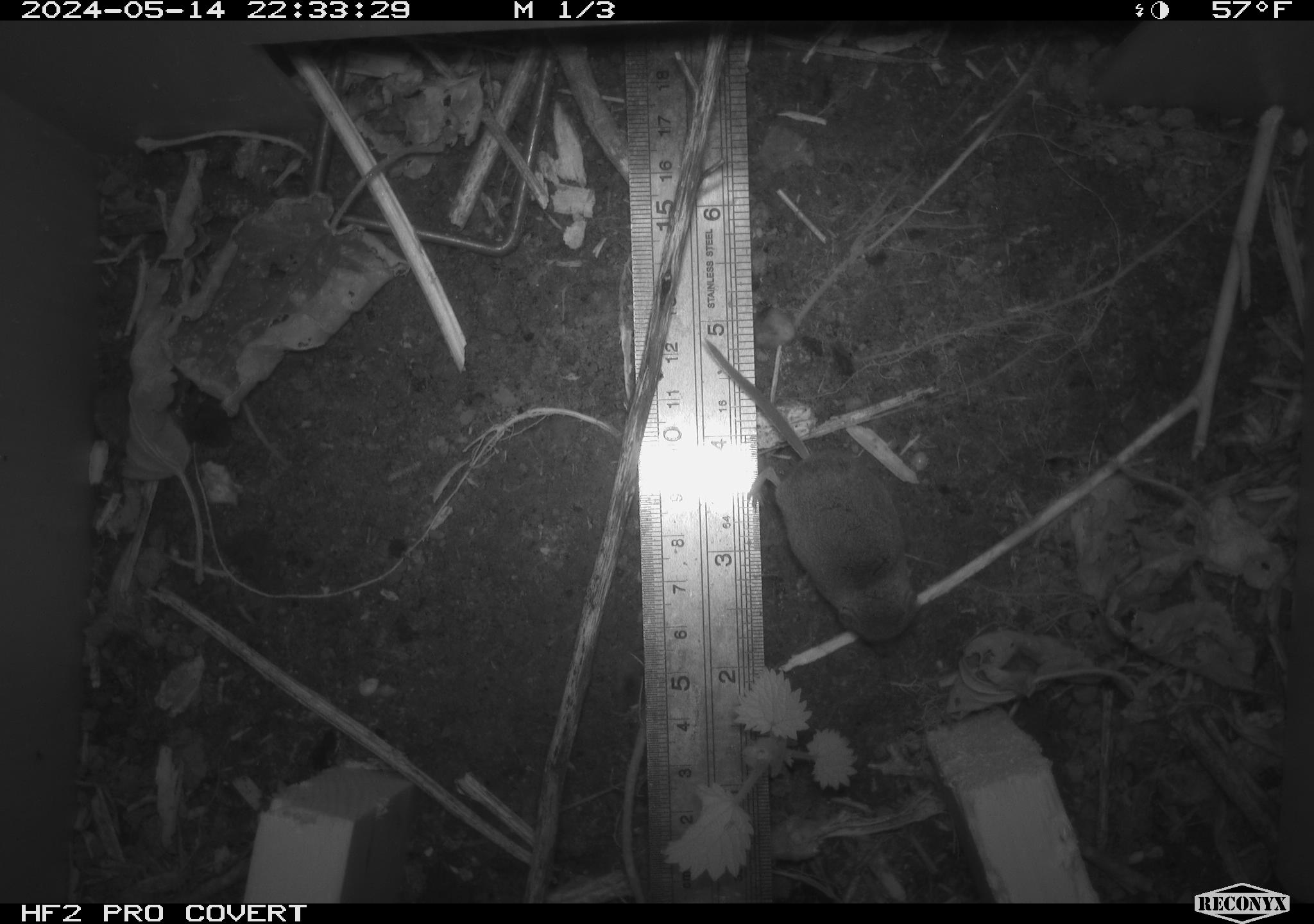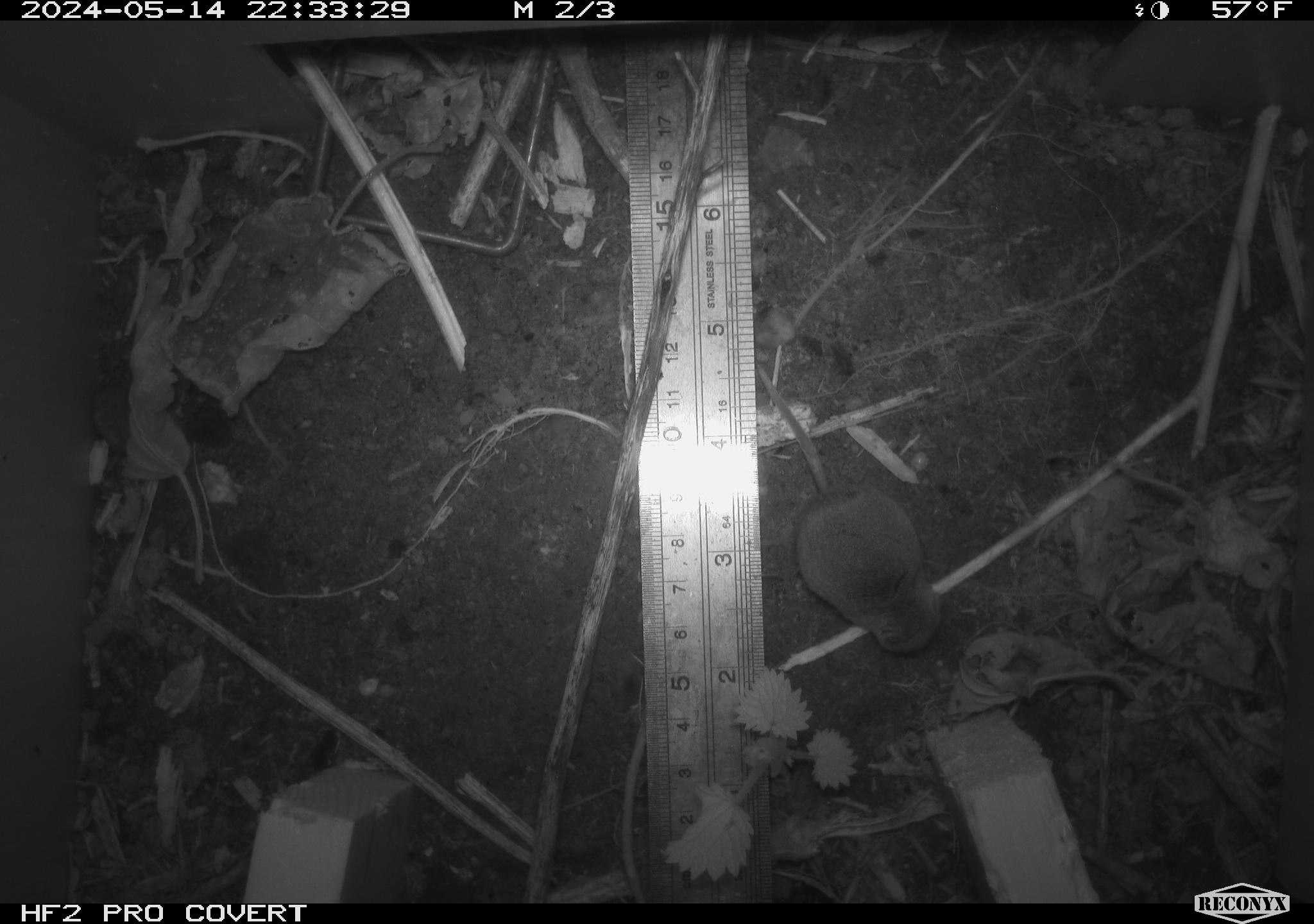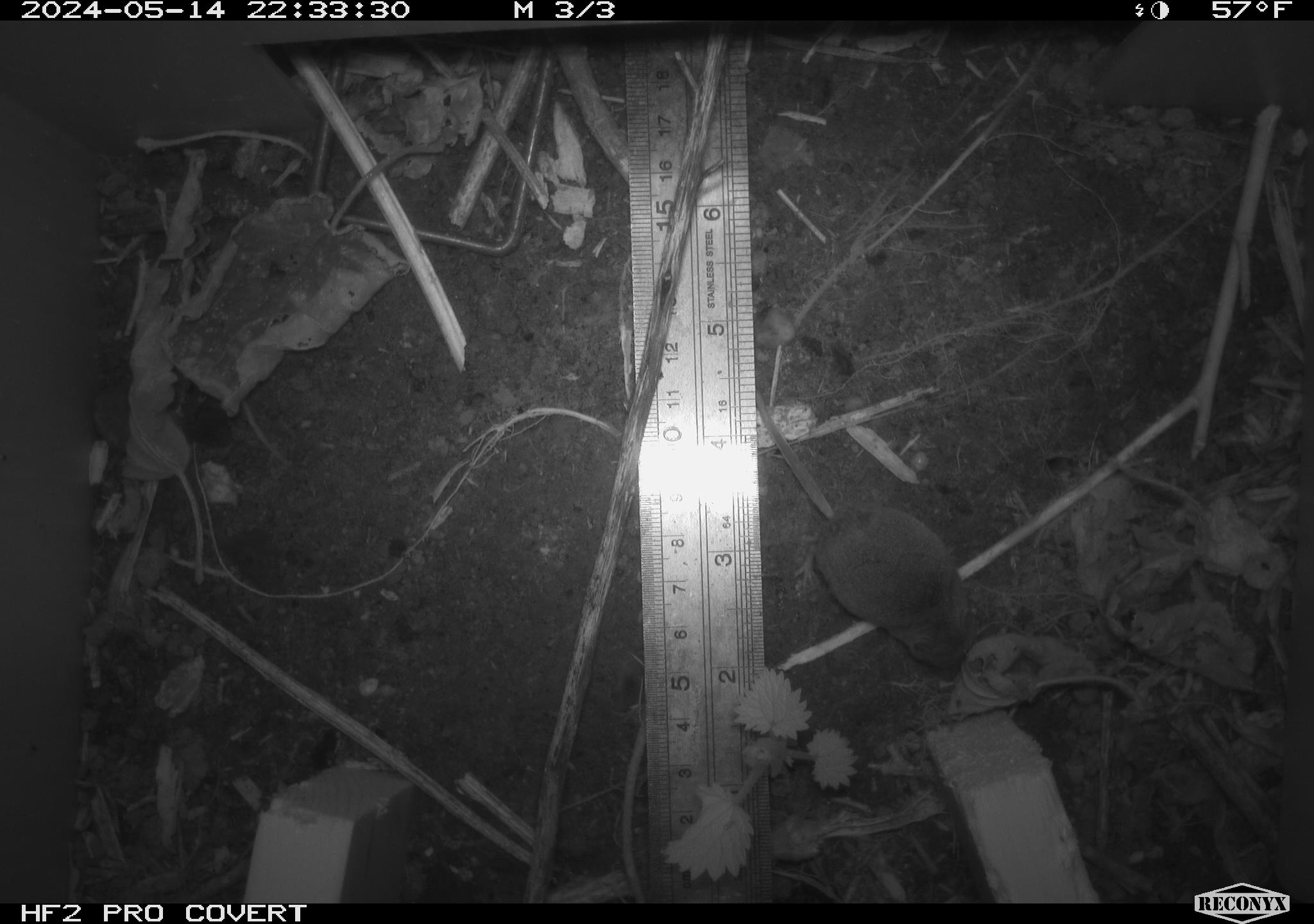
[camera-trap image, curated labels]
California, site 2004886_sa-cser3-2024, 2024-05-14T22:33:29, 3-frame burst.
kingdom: Animalia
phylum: Chordata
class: Mammalia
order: Eulipotyphla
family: Soricidae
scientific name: Soricidae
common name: shrews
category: soricidae family